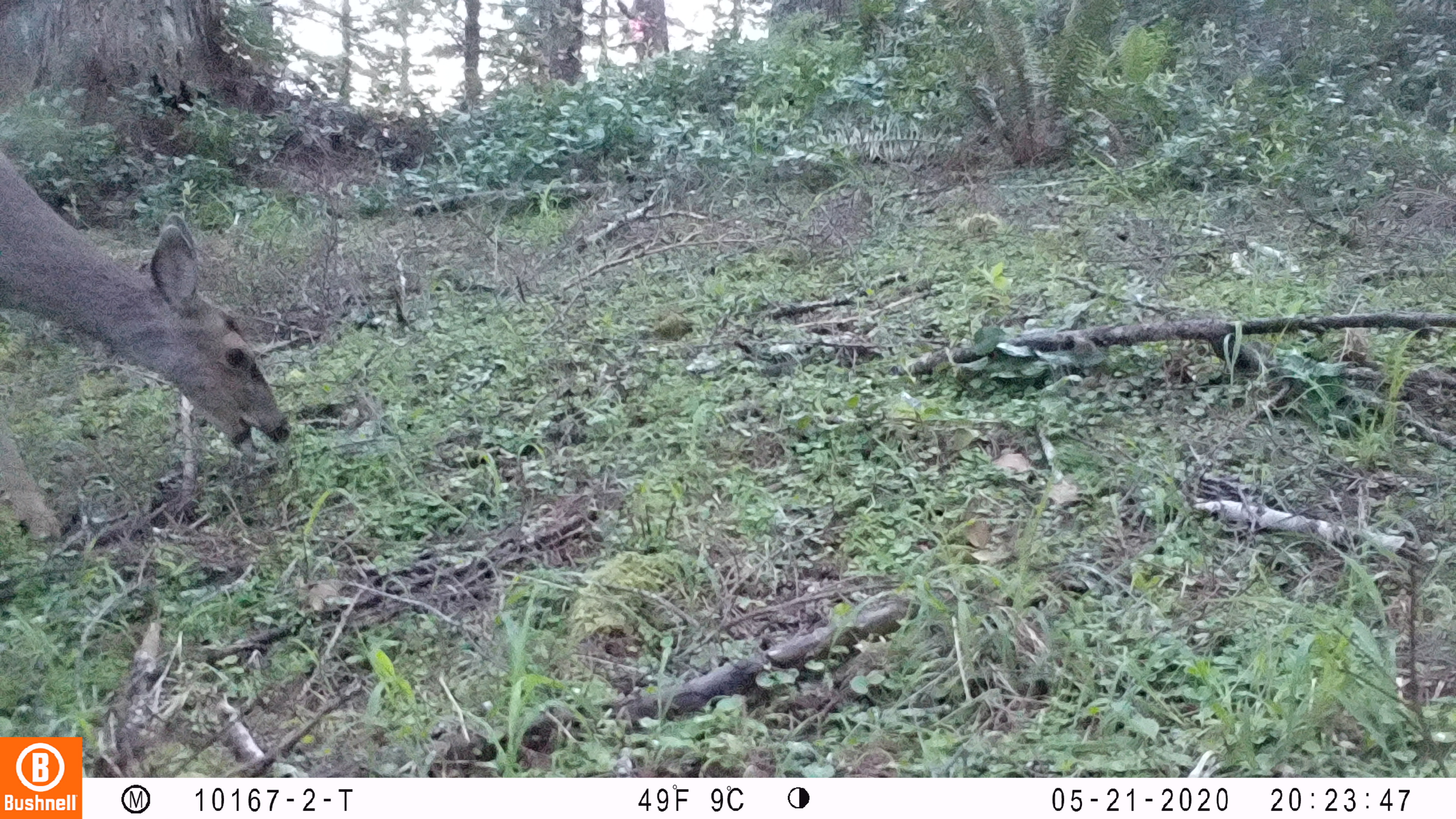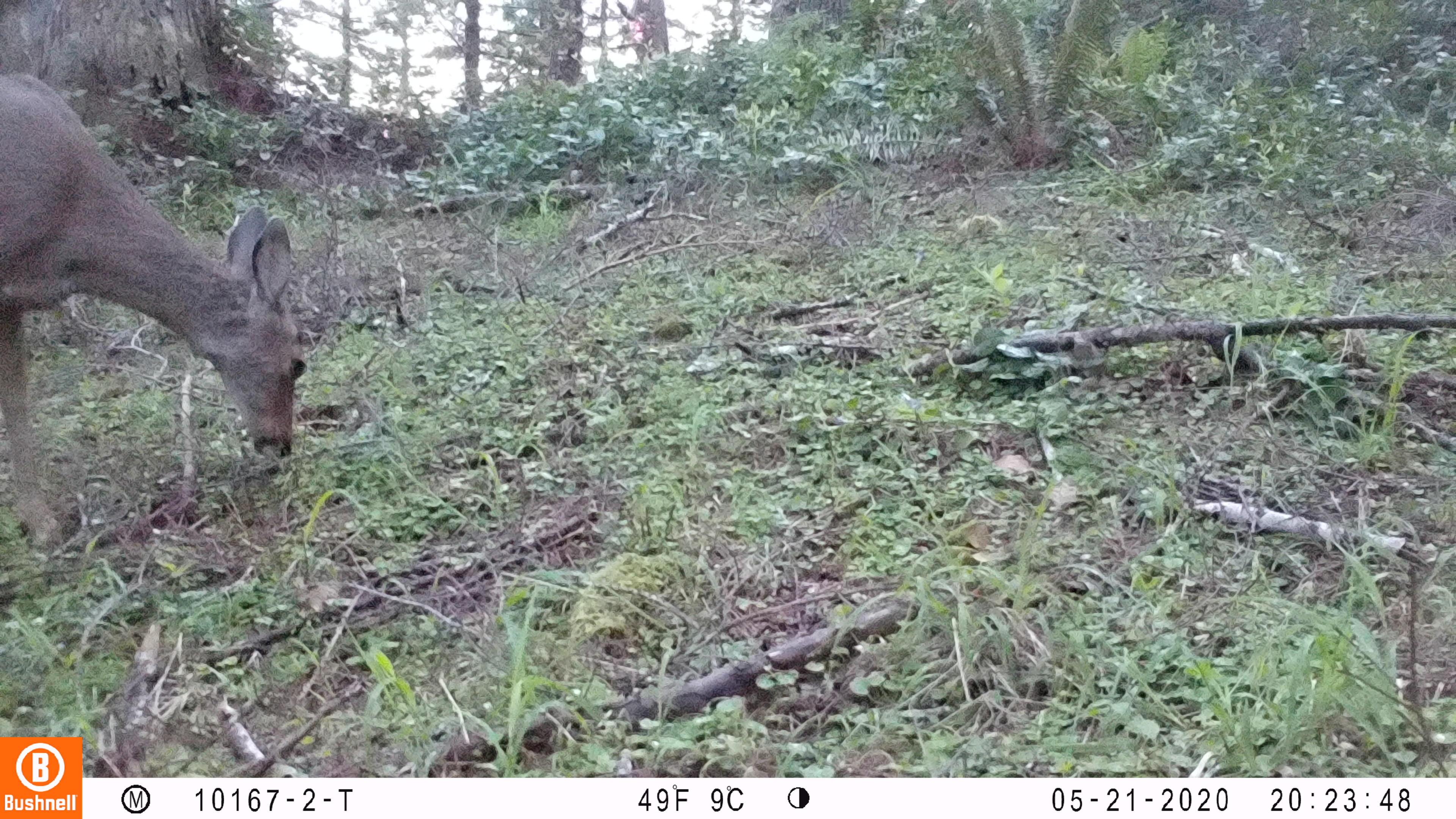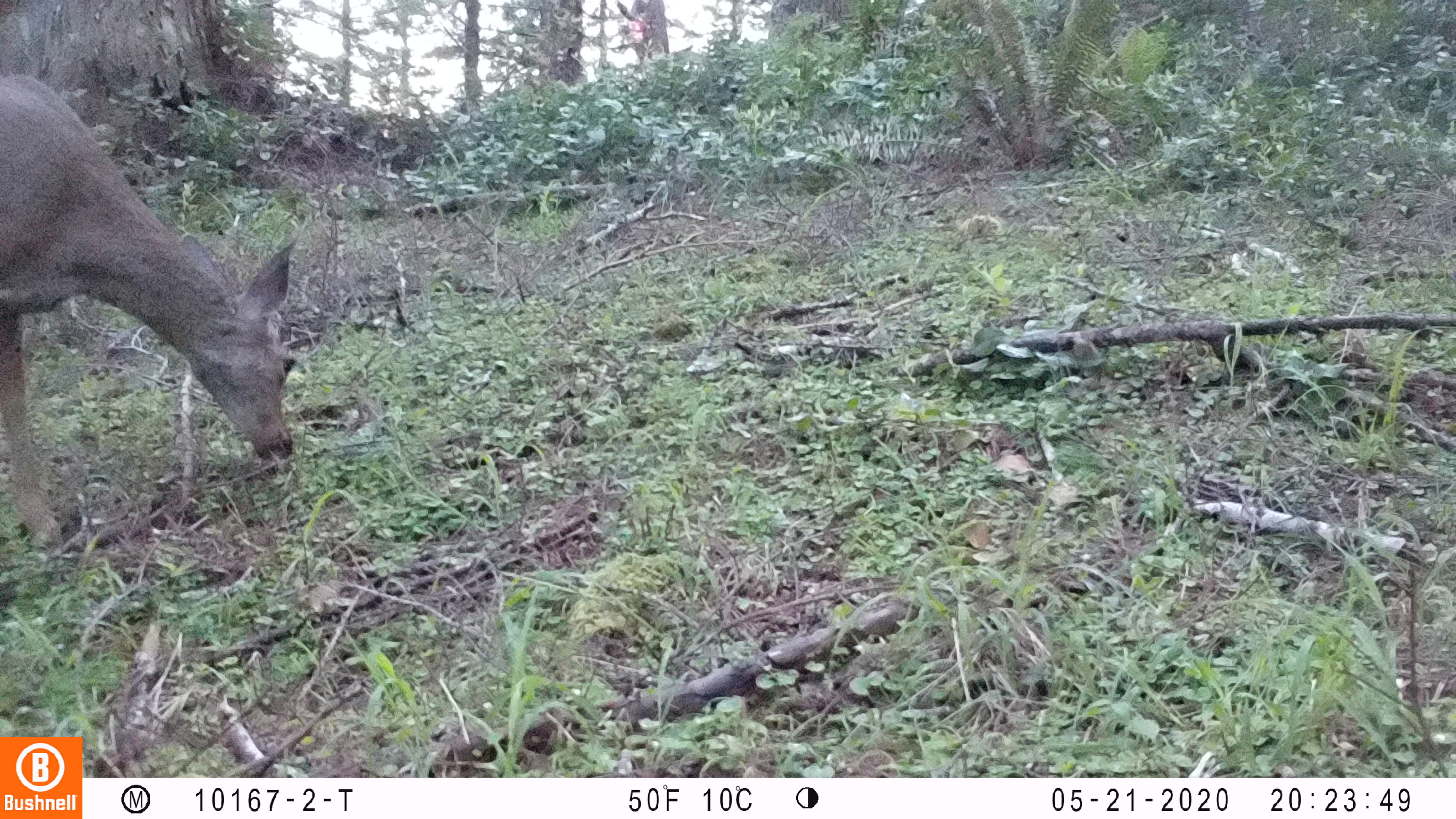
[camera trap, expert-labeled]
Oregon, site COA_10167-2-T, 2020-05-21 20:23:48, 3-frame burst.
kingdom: Animalia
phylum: Chordata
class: Mammalia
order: Artiodactyla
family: Cervidae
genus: Odocoileus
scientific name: Odocoileus hemionus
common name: black-tailed deer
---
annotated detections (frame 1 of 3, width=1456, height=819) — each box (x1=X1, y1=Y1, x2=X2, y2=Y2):
black-tailed deer: (x1=4, y1=124, x2=296, y2=556)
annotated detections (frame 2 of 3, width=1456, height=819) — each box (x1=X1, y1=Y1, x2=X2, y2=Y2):
black-tailed deer: (x1=2, y1=61, x2=323, y2=569)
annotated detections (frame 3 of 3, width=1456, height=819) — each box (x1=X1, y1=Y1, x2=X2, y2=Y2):
black-tailed deer: (x1=0, y1=52, x2=313, y2=550)